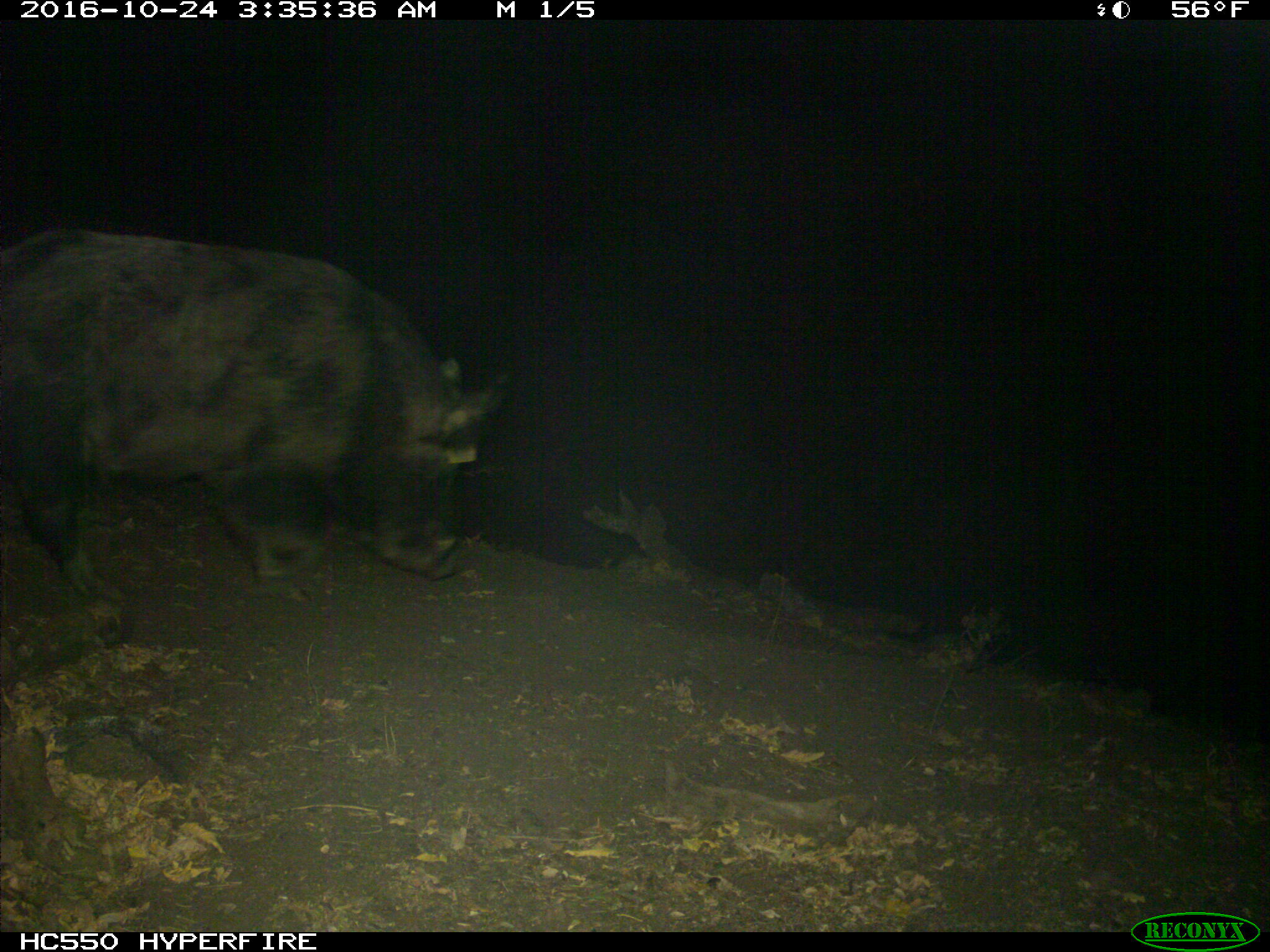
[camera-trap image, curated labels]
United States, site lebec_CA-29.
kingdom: Animalia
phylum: Chordata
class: Mammalia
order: Artiodactyla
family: Suidae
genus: Sus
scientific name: Sus scrofa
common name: wild boar